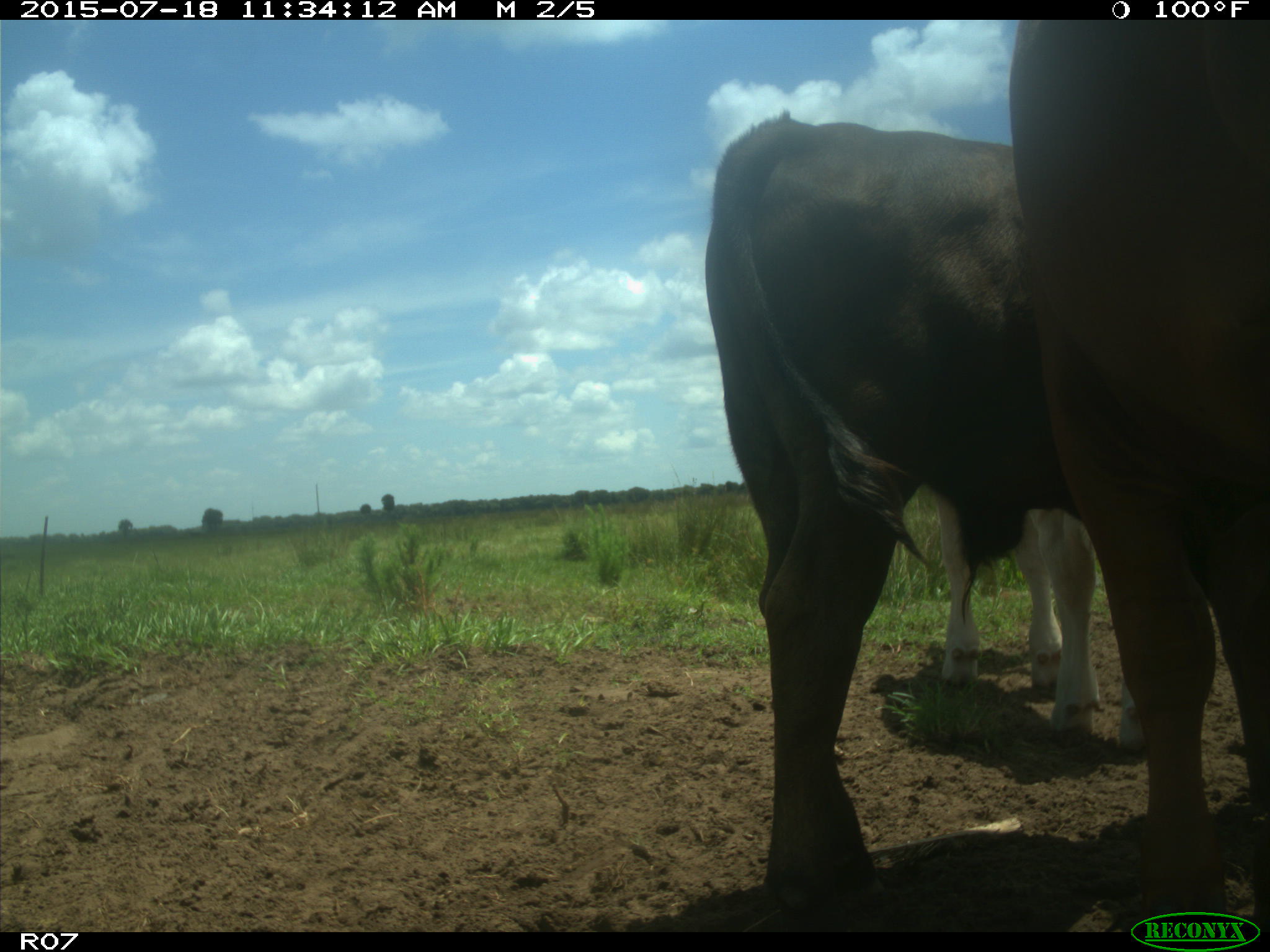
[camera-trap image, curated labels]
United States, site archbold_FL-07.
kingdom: Animalia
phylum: Chordata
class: Mammalia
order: Artiodactyla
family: Bovidae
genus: Bos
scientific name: Bos taurus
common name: domestic cow